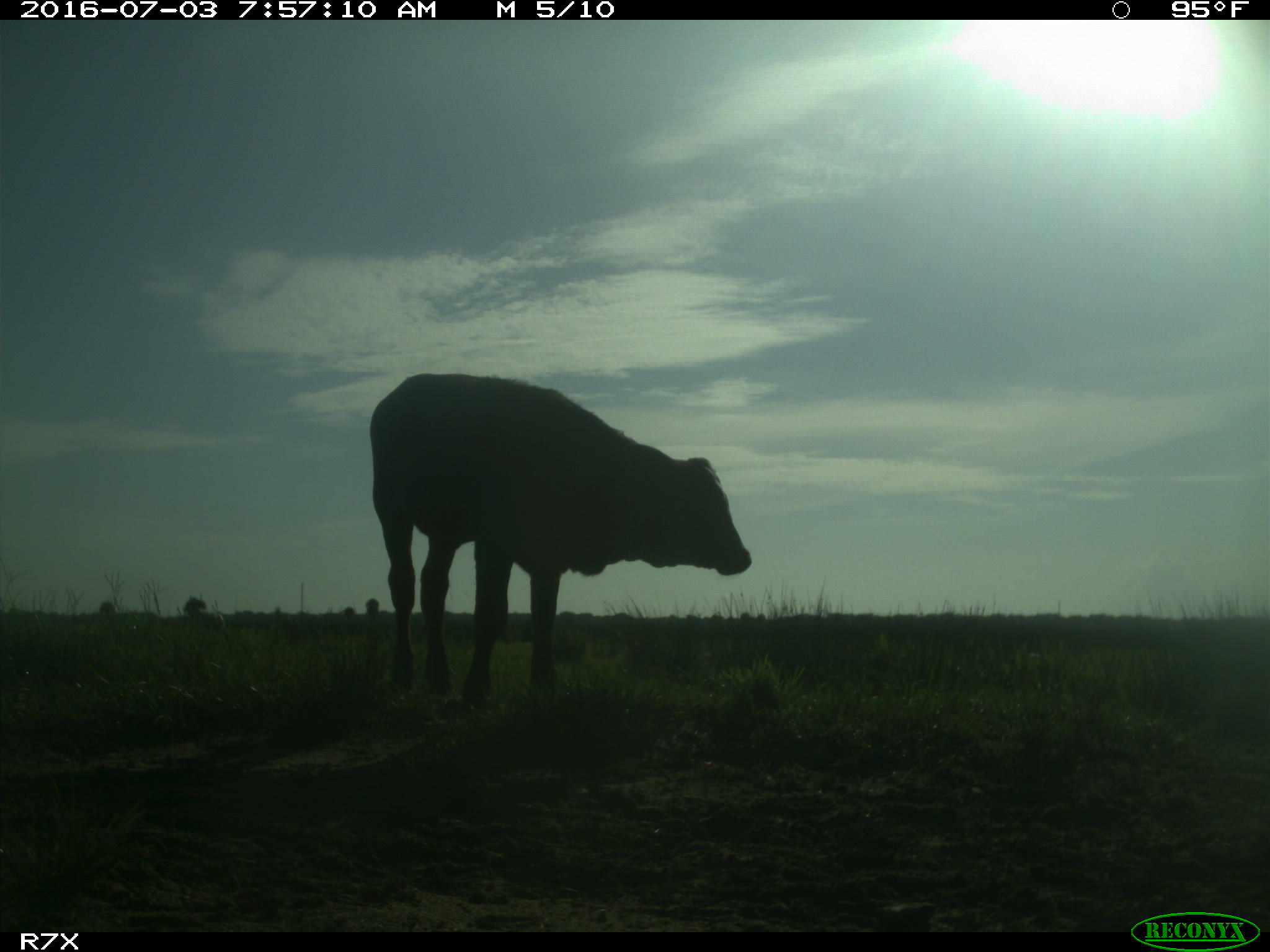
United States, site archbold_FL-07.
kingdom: Animalia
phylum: Chordata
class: Mammalia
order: Artiodactyla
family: Bovidae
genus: Bos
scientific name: Bos taurus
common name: domestic cow